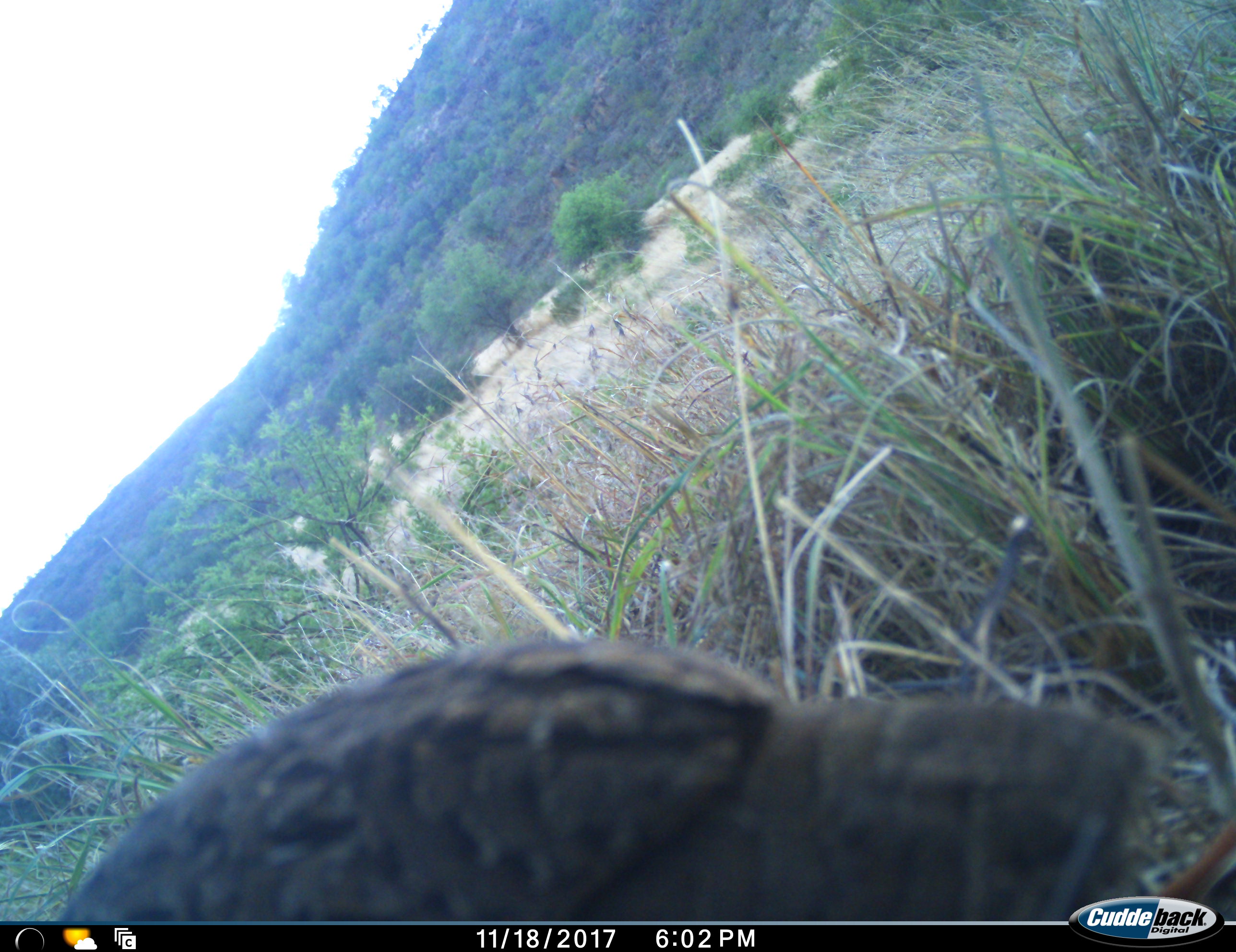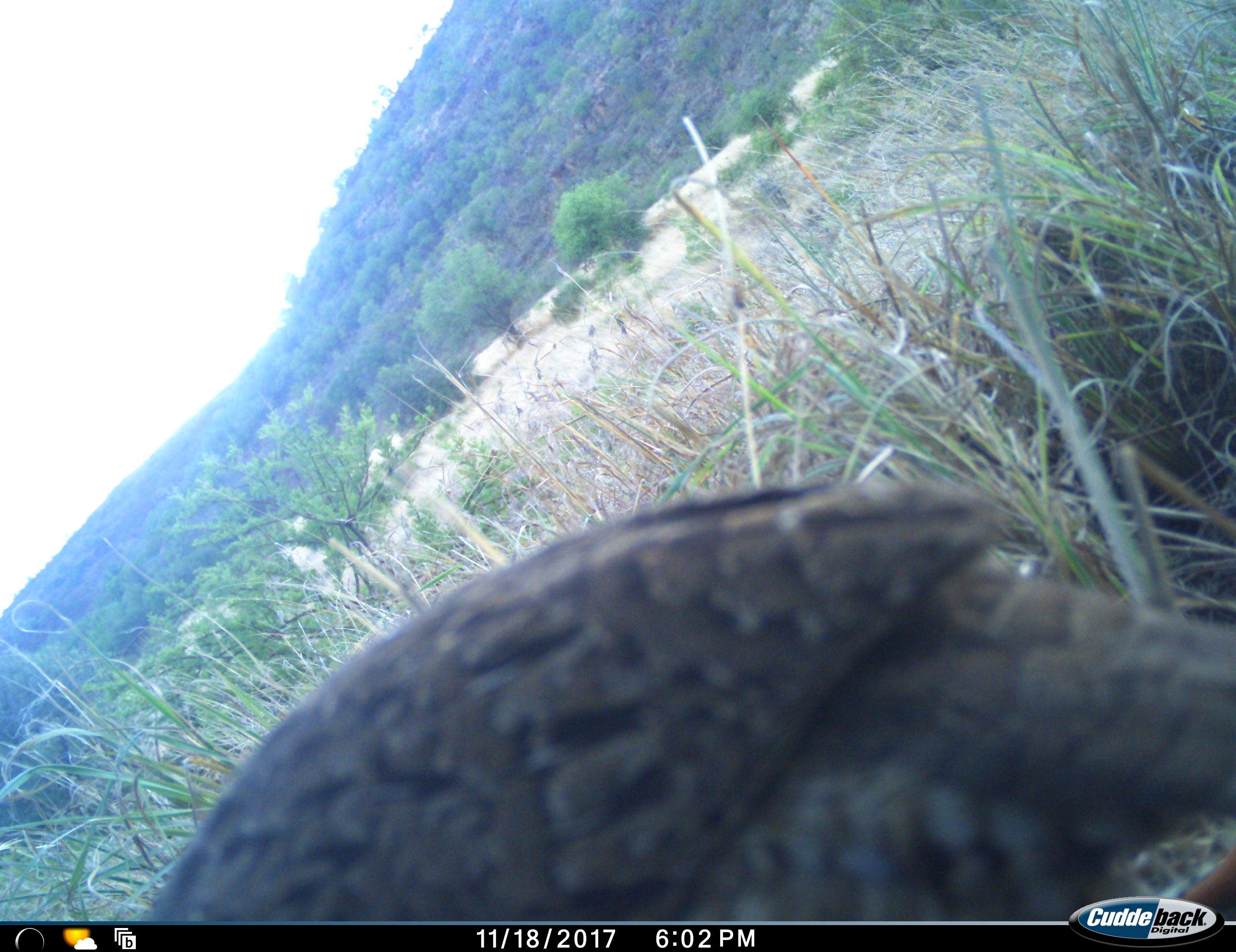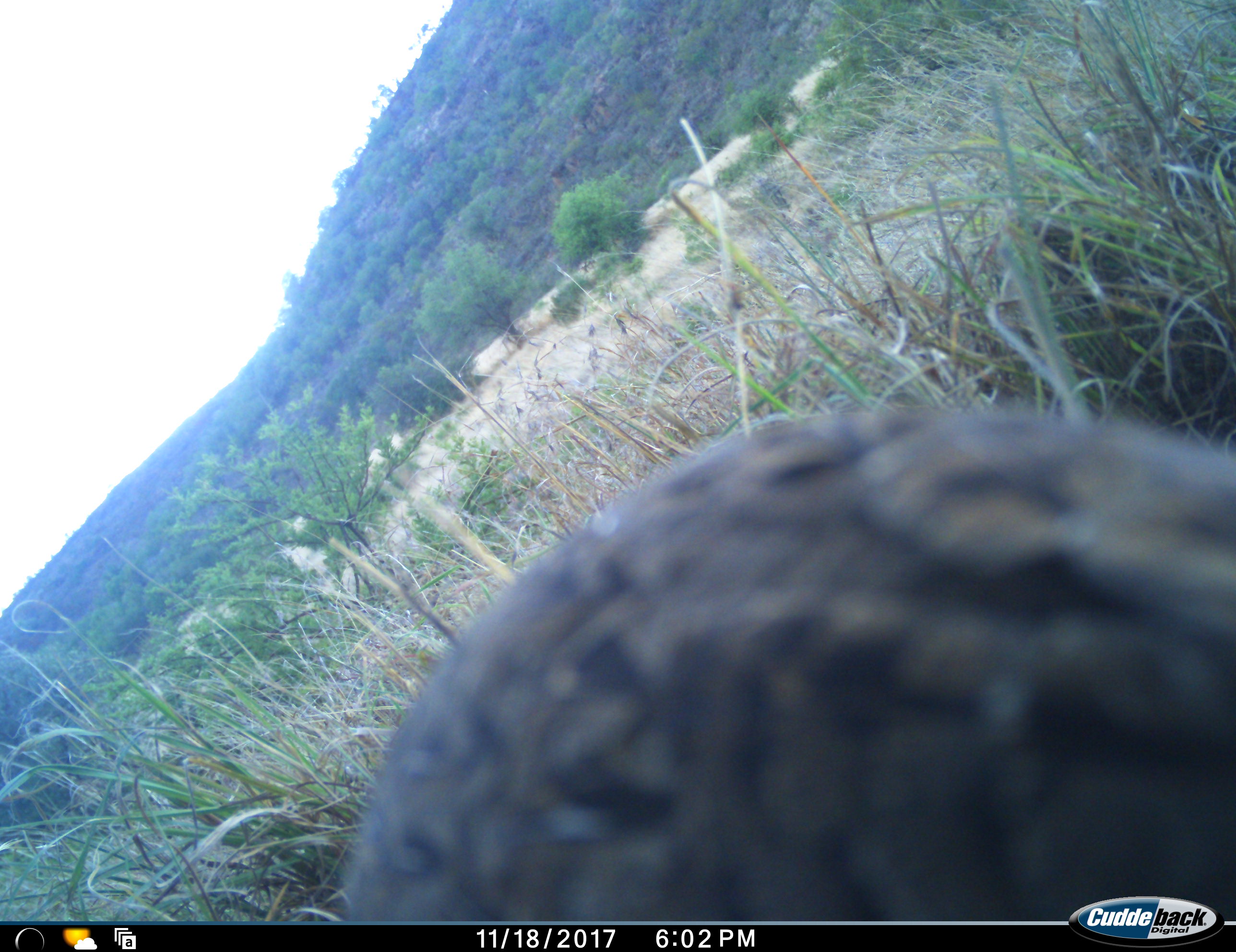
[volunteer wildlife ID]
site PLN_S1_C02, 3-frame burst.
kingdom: Animalia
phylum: Chordata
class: Aves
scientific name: Aves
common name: bird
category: birdother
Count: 1.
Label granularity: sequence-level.